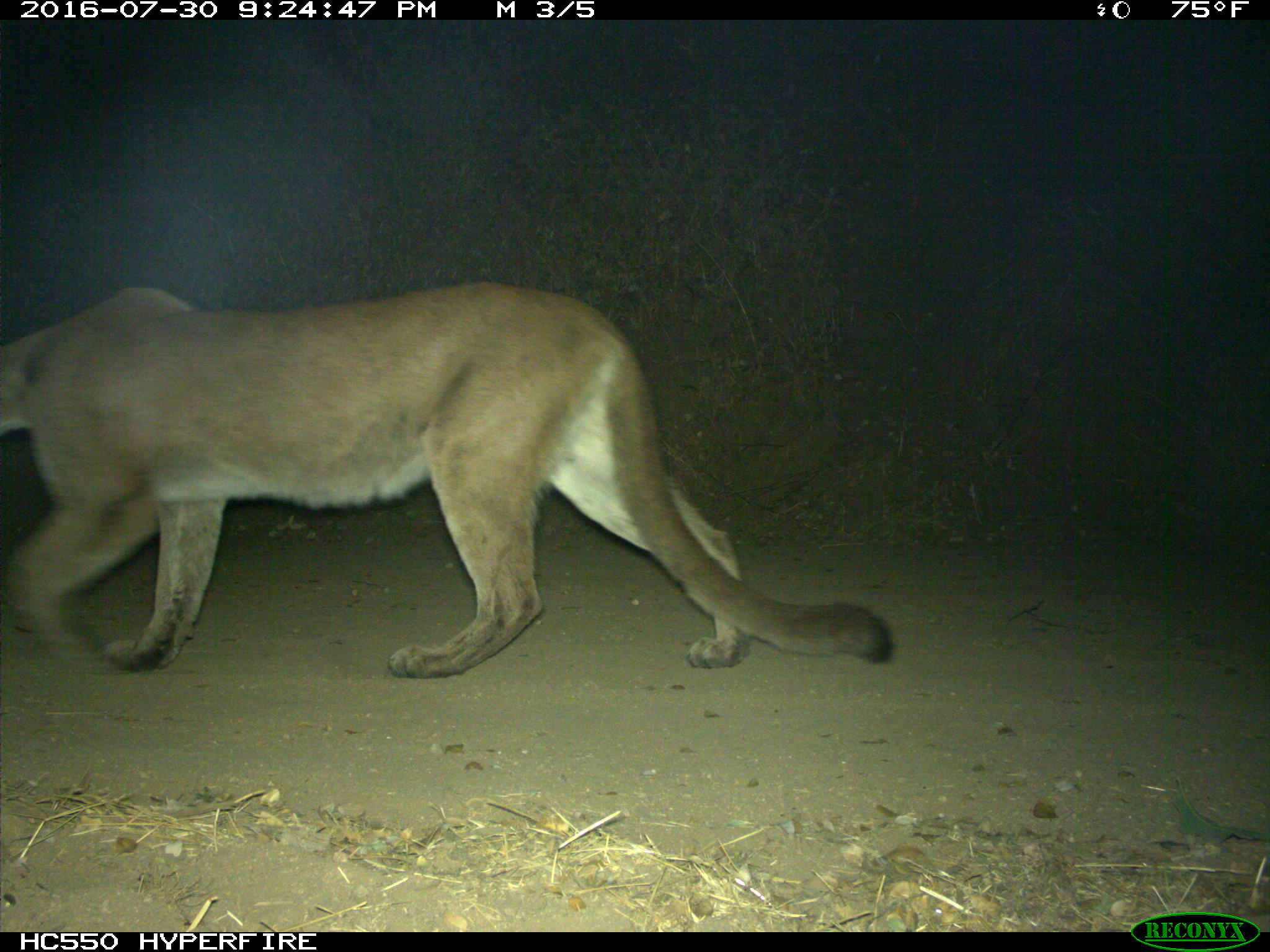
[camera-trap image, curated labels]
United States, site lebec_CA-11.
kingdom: Animalia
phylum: Chordata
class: Mammalia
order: Carnivora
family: Felidae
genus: Puma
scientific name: Puma concolor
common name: mountain lion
Puma concolor (mountain lion).